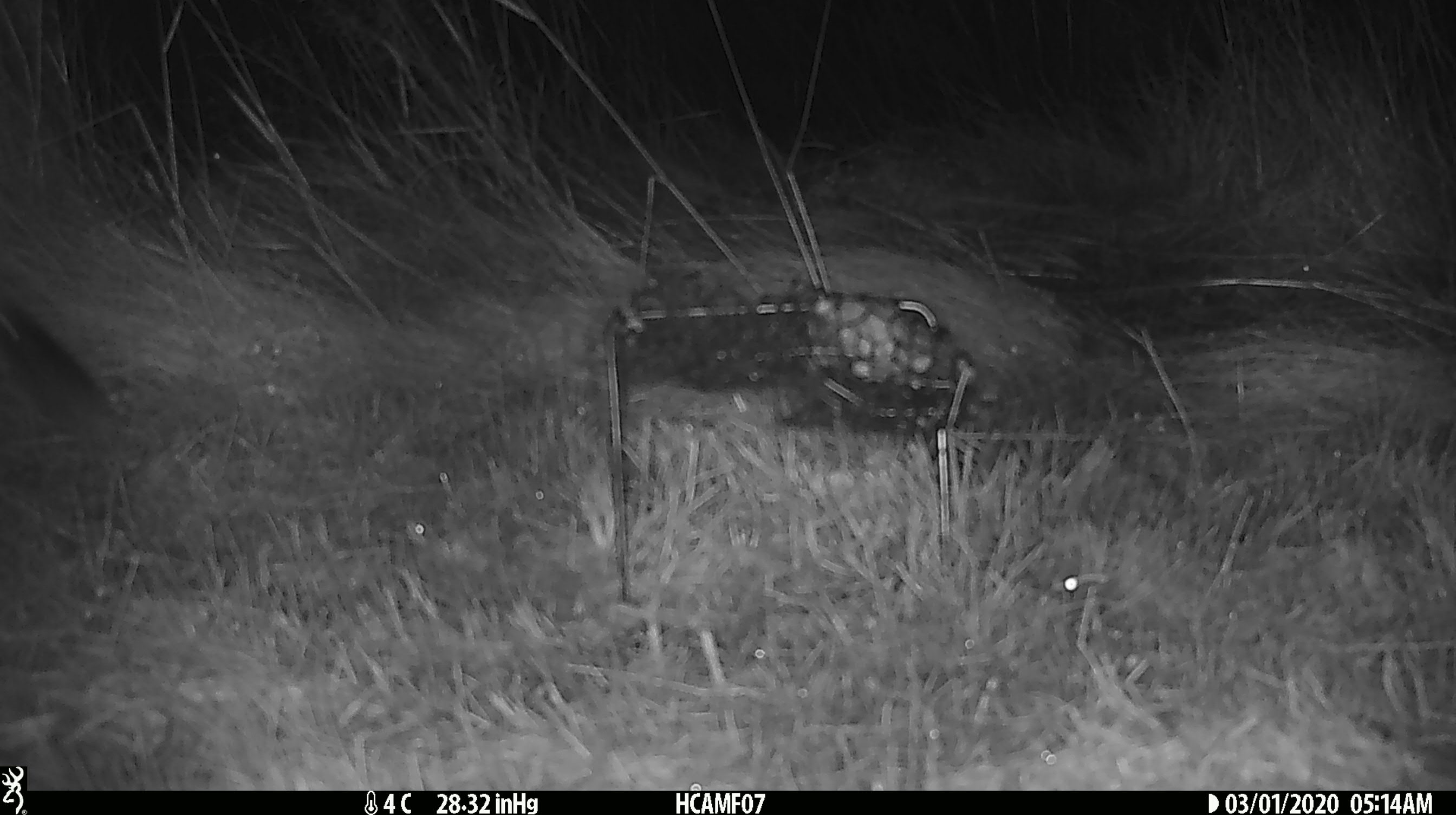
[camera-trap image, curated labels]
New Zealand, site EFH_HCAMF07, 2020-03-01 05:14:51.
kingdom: Animalia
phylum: Chordata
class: Mammalia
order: Rodentia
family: Muridae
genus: Mus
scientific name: Mus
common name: mouse